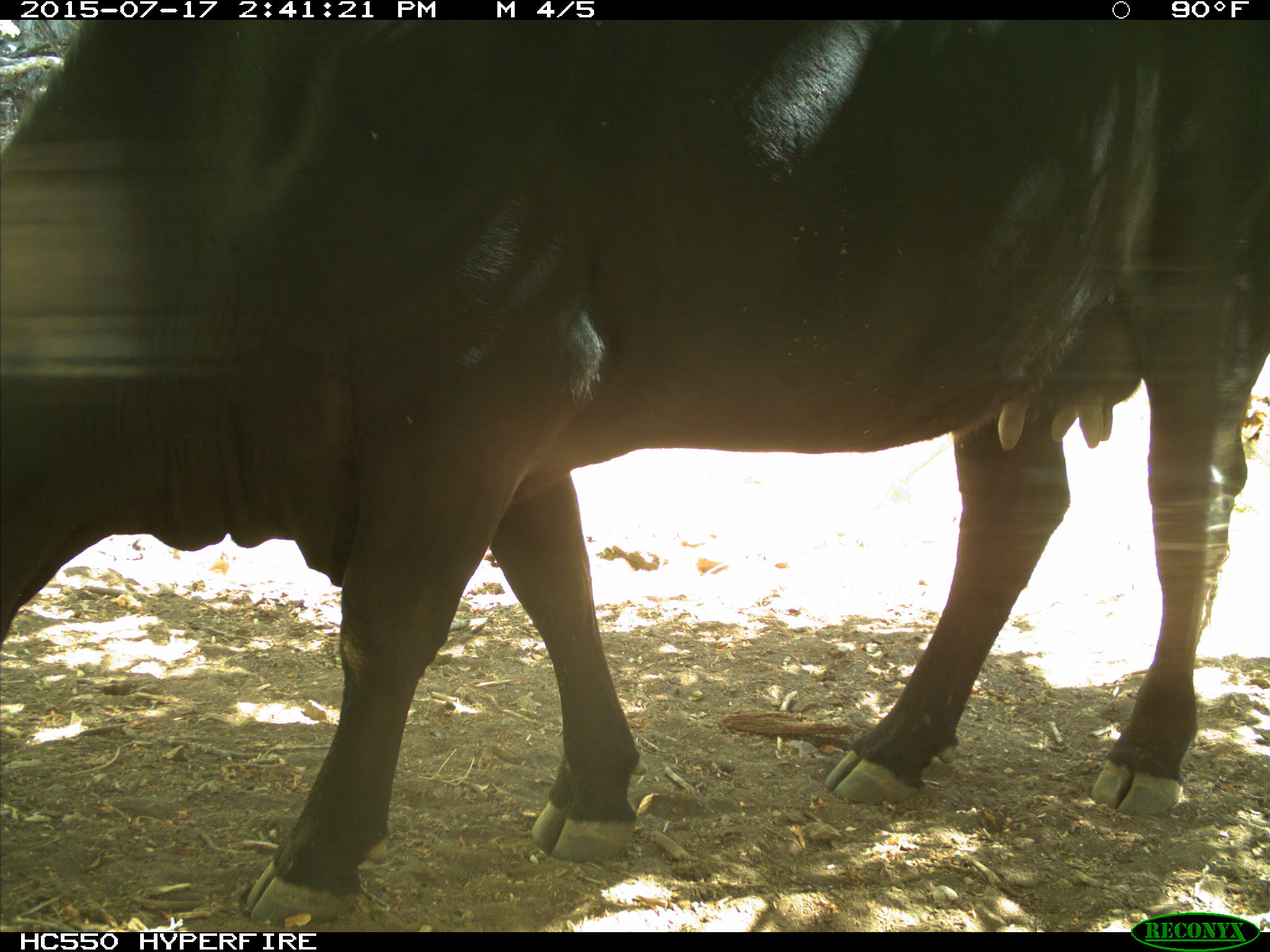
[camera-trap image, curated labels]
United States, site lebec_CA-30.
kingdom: Animalia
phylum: Chordata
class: Mammalia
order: Artiodactyla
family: Bovidae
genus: Bos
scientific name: Bos taurus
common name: domestic cow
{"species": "Bos taurus (domestic cow)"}